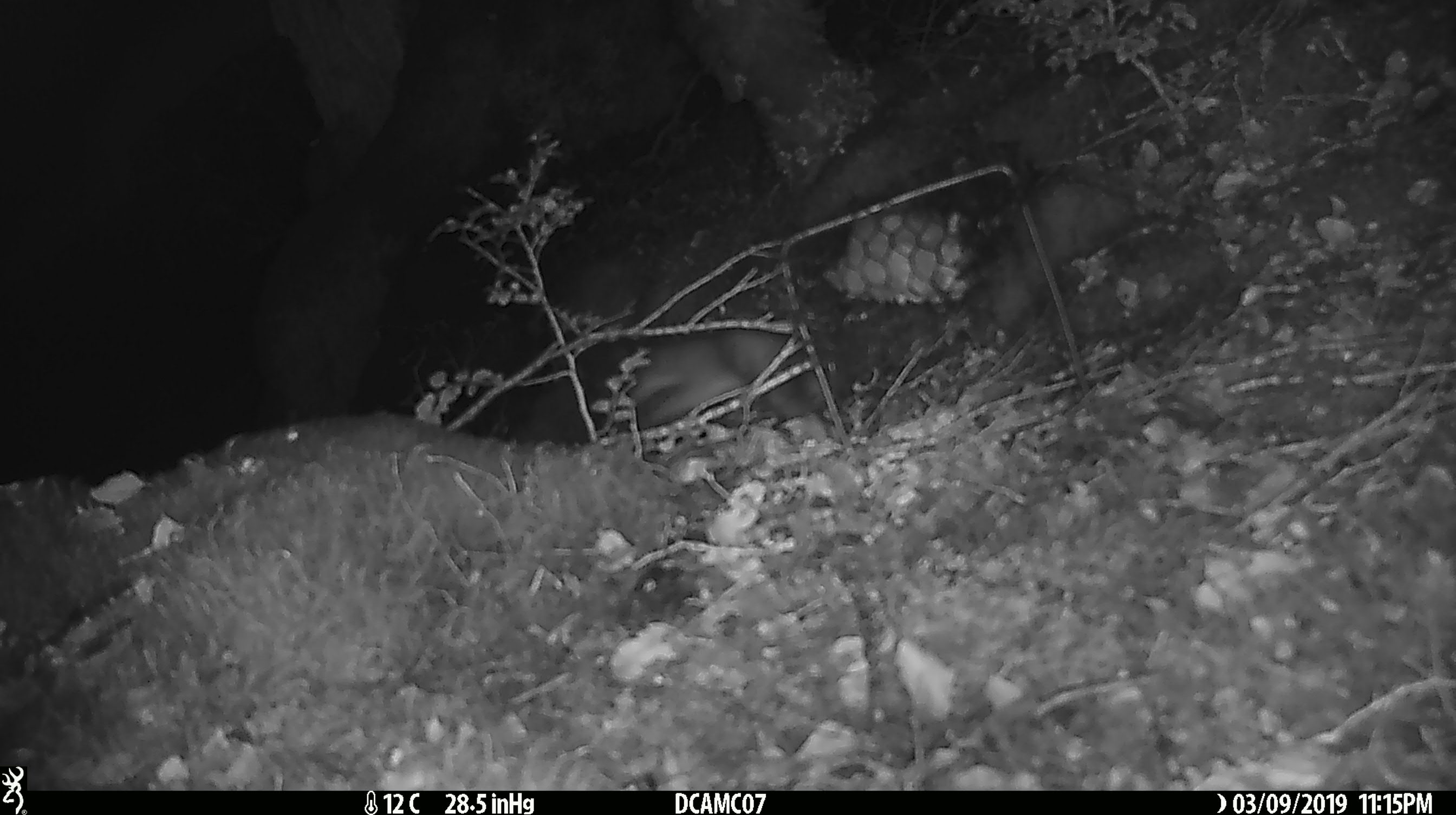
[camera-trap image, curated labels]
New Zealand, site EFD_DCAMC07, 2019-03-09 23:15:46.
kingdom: Animalia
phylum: Chordata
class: Mammalia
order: Carnivora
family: Mustelidae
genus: Mustela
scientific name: Mustela erminea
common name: stoat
Stoat (Mustela erminea).